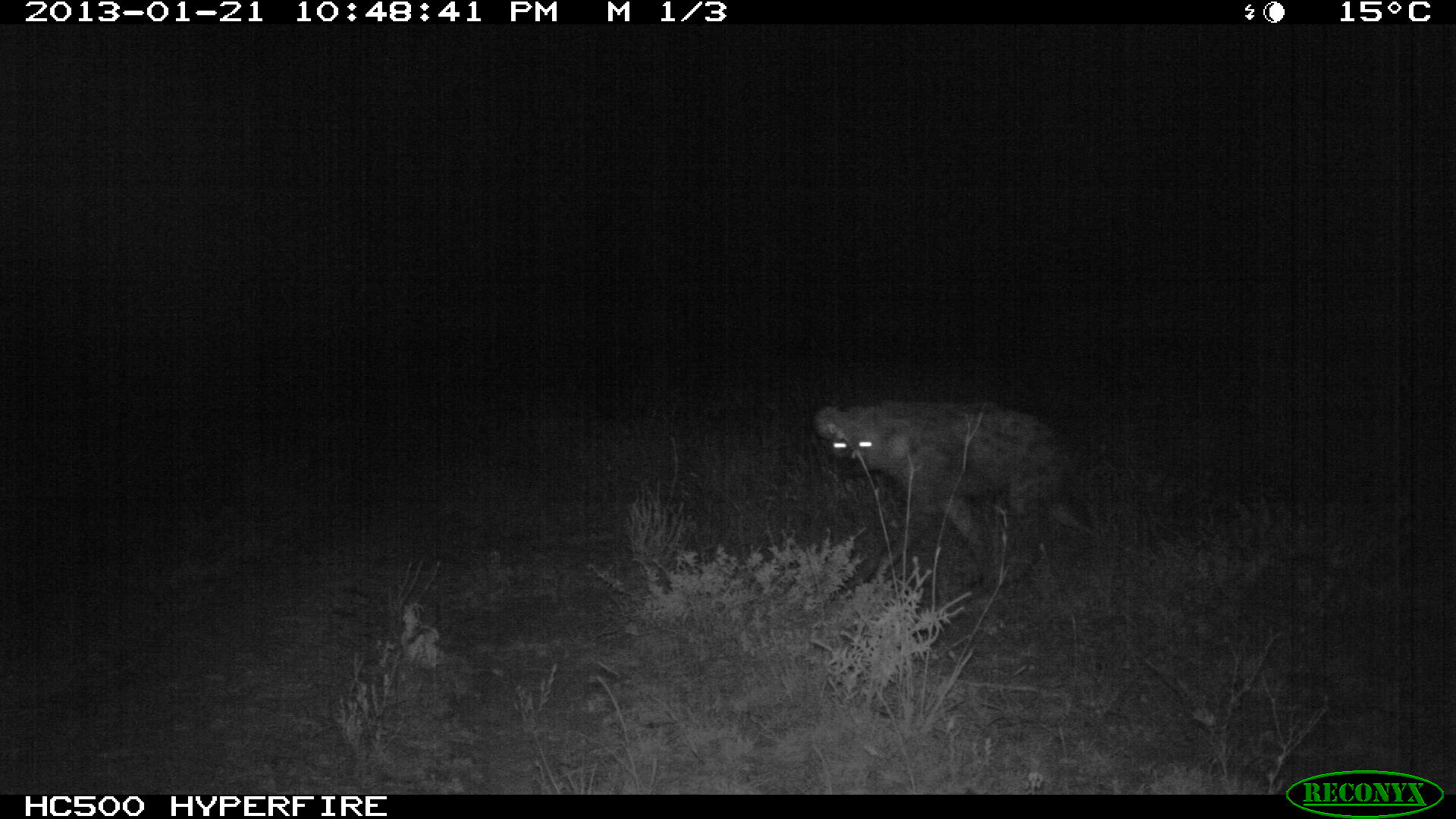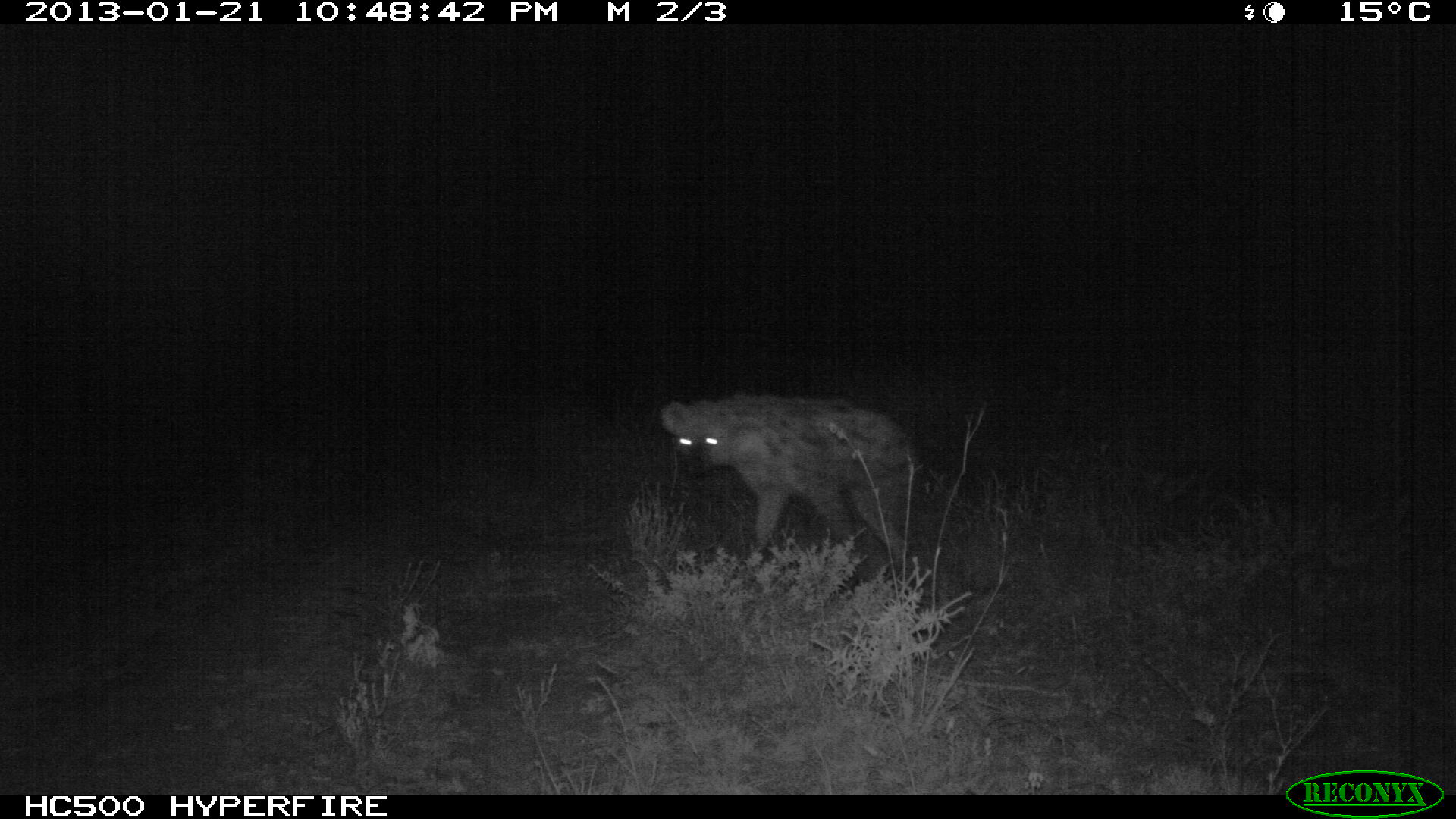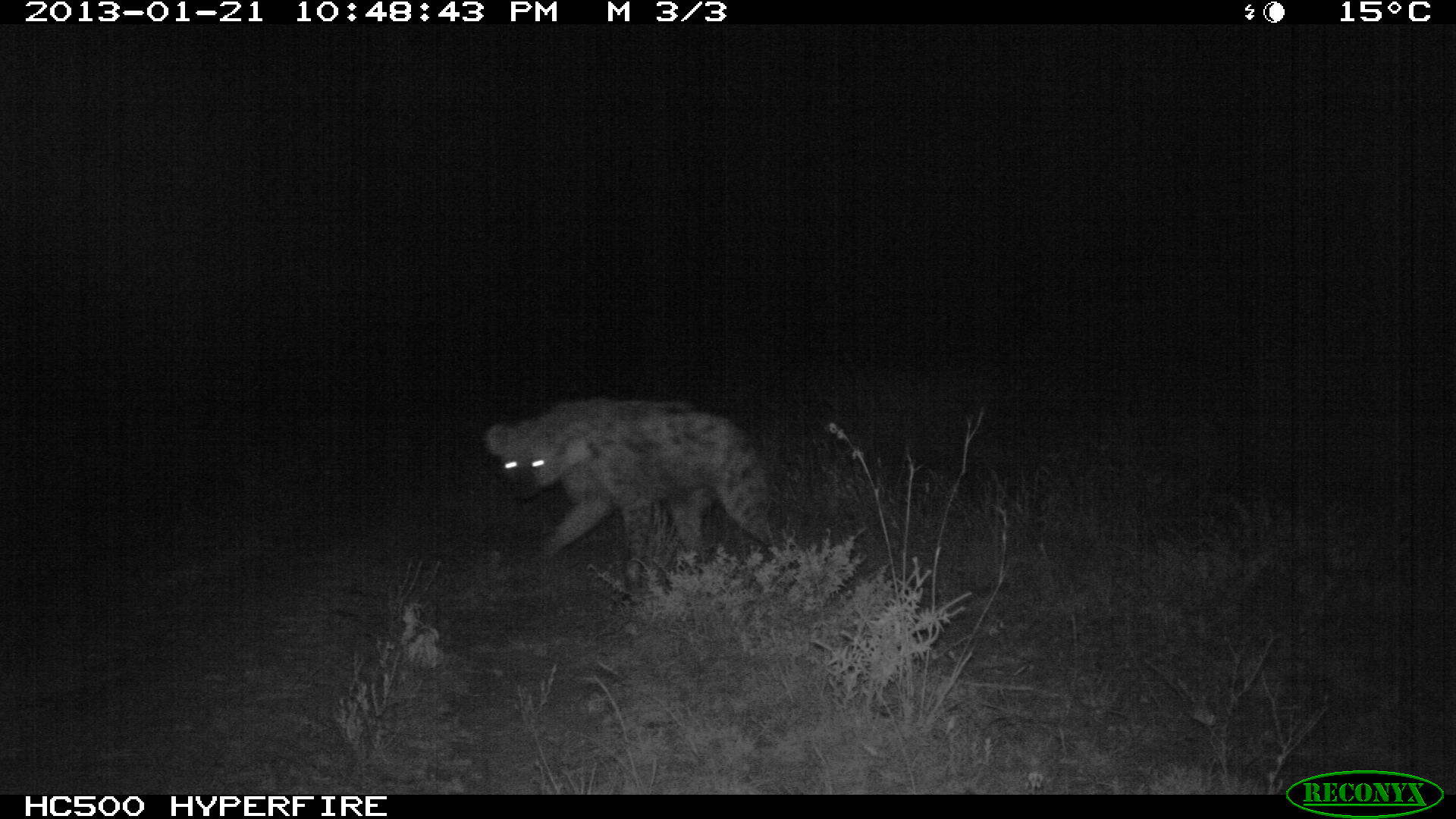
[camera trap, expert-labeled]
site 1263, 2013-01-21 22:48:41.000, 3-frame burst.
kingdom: Animalia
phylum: Chordata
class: Mammalia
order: Carnivora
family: Hyaenidae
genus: Crocuta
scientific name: Crocuta crocuta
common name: spotted hyena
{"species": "Crocuta crocuta (spotted hyena)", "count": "1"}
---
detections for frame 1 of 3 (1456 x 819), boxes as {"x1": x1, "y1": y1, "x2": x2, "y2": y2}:
crocuta crocuta: {"x1": 813, "y1": 397, "x2": 1093, "y2": 599}